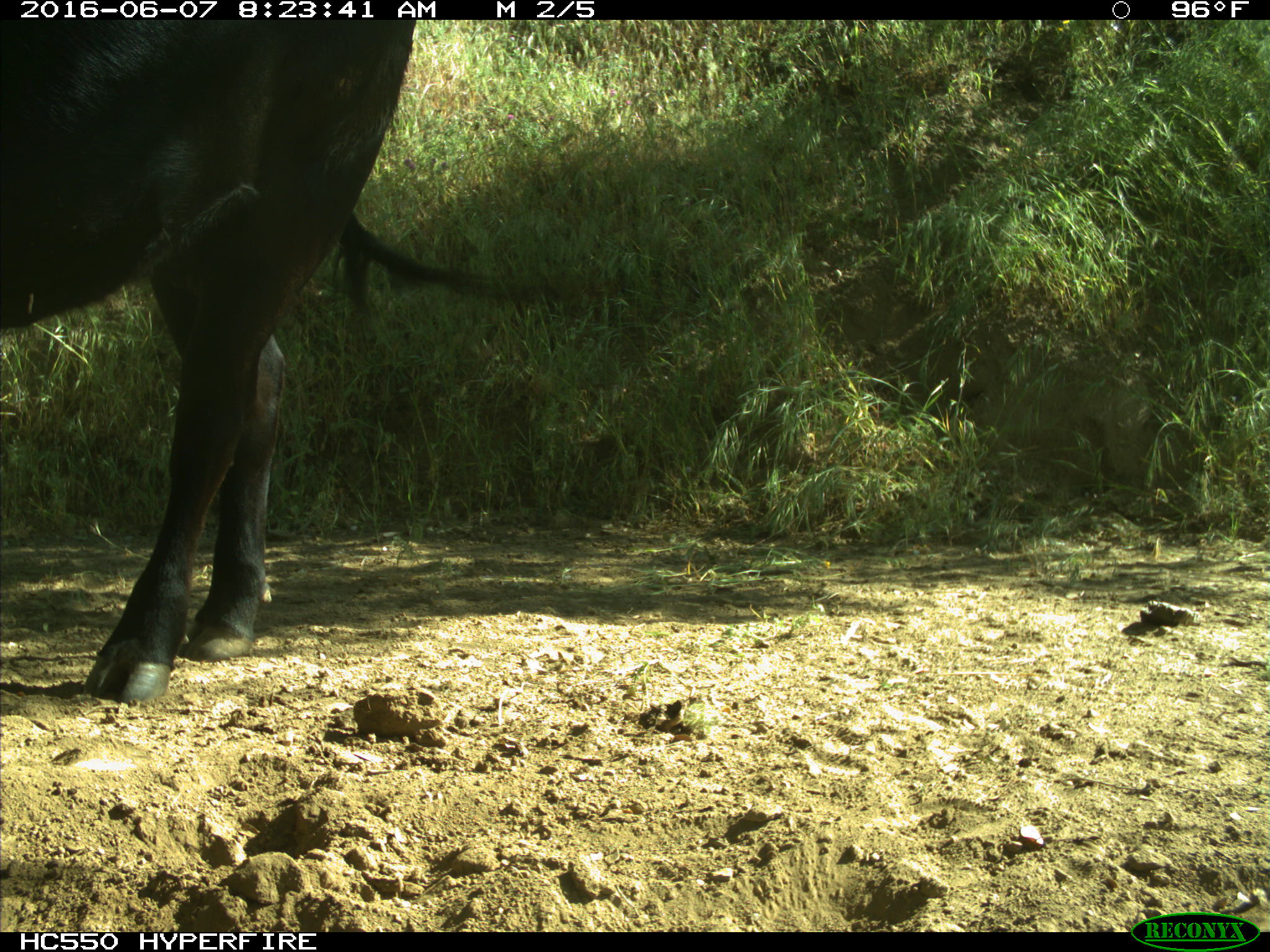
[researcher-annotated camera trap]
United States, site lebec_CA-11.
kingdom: Animalia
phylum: Chordata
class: Mammalia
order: Artiodactyla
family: Bovidae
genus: Bos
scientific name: Bos taurus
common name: domestic cow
Bos taurus (domestic cow).